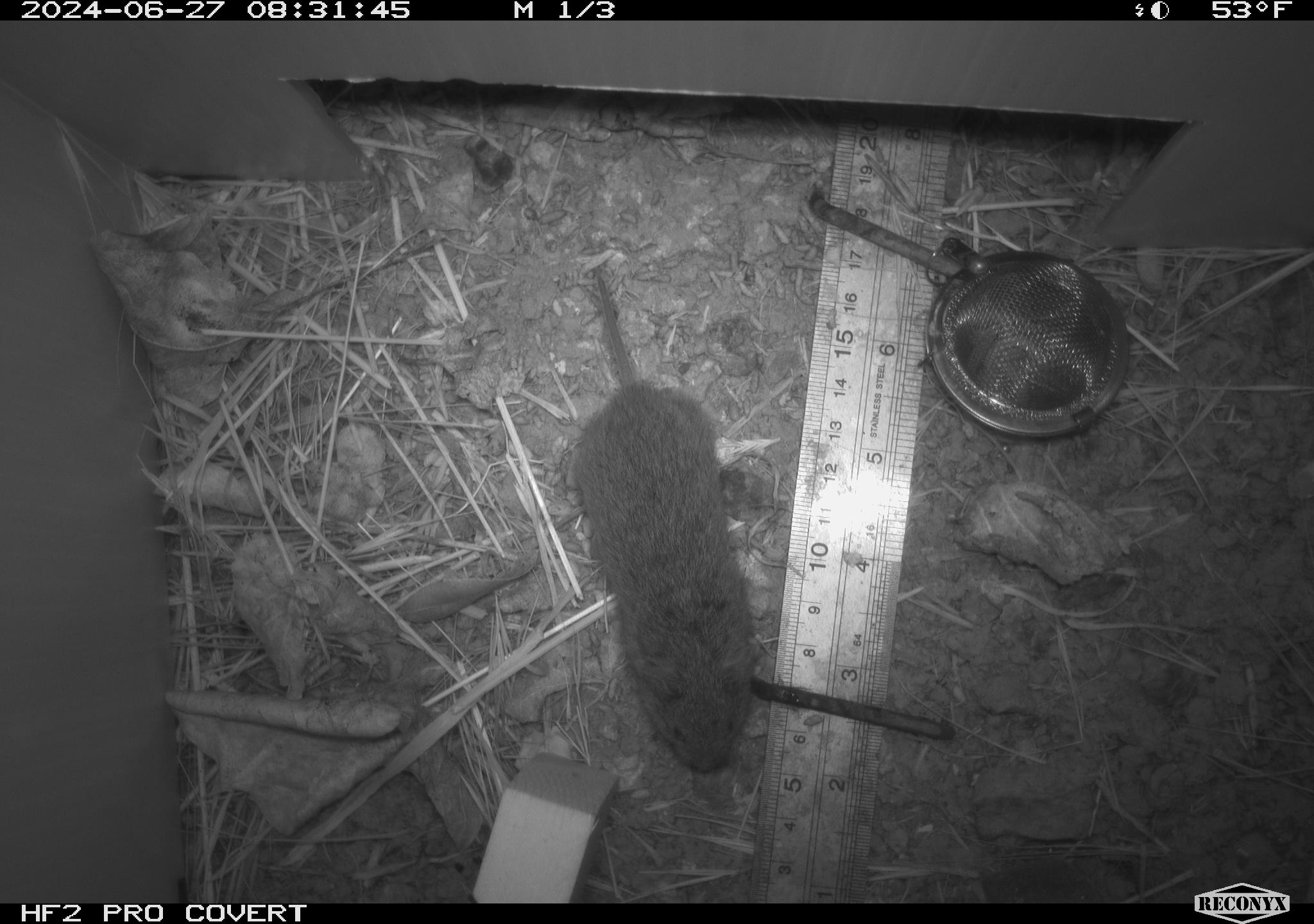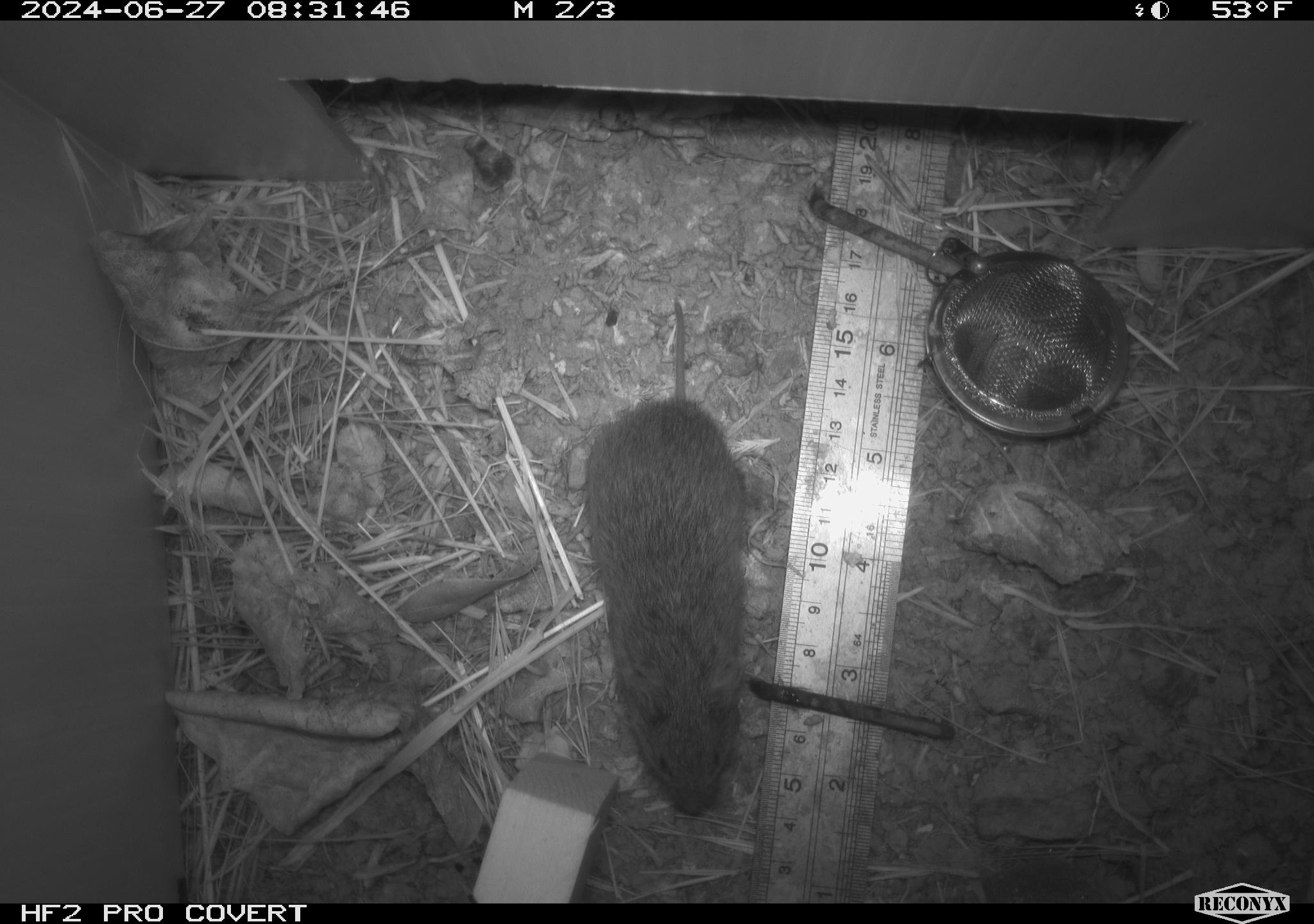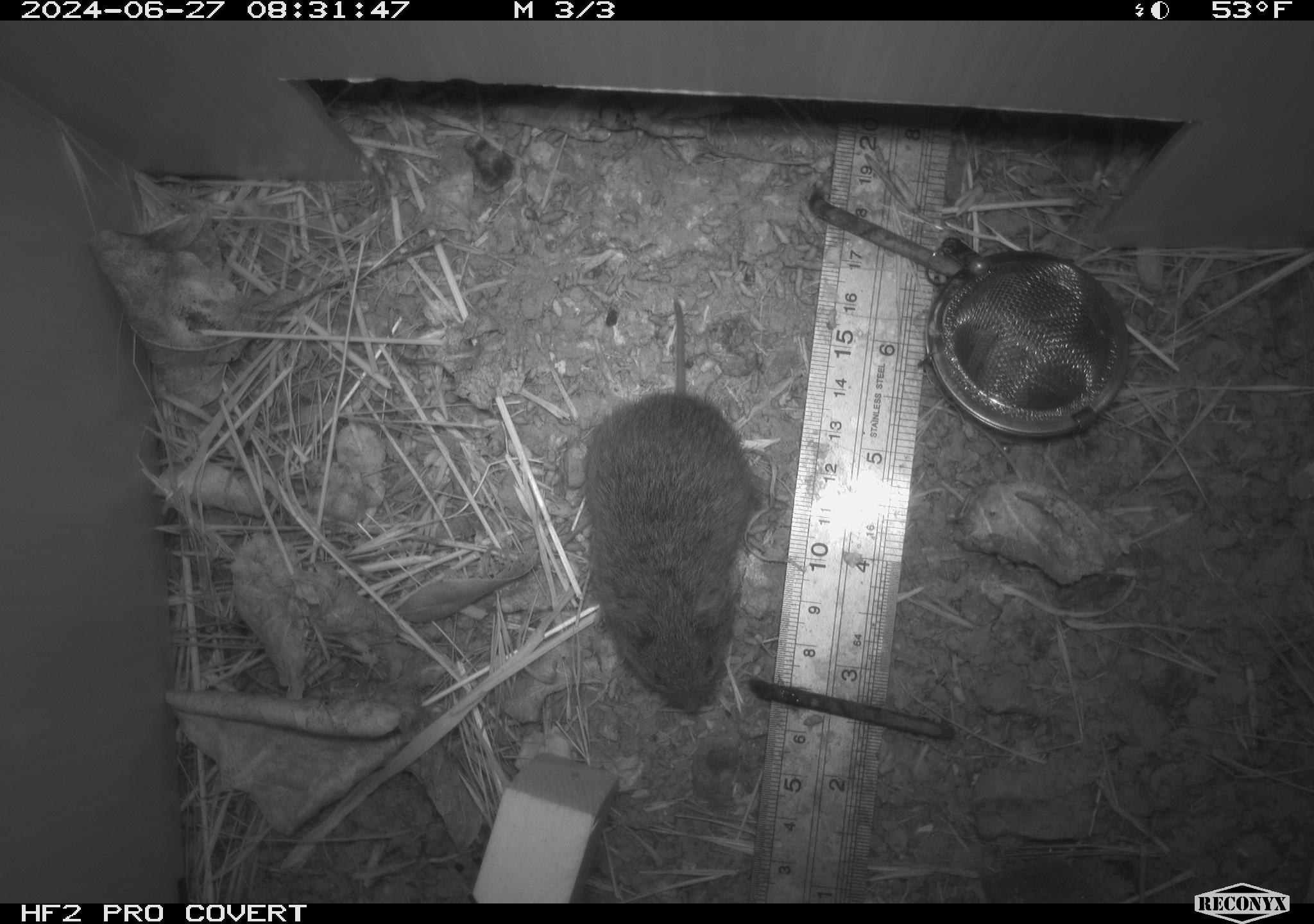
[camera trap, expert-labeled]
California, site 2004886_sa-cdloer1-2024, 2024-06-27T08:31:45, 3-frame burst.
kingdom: Animalia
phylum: Chordata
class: Mammalia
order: Rodentia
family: Cricetidae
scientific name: Arvicolinae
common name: voles, lemmings, and muskrats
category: arvicolinae subfamily